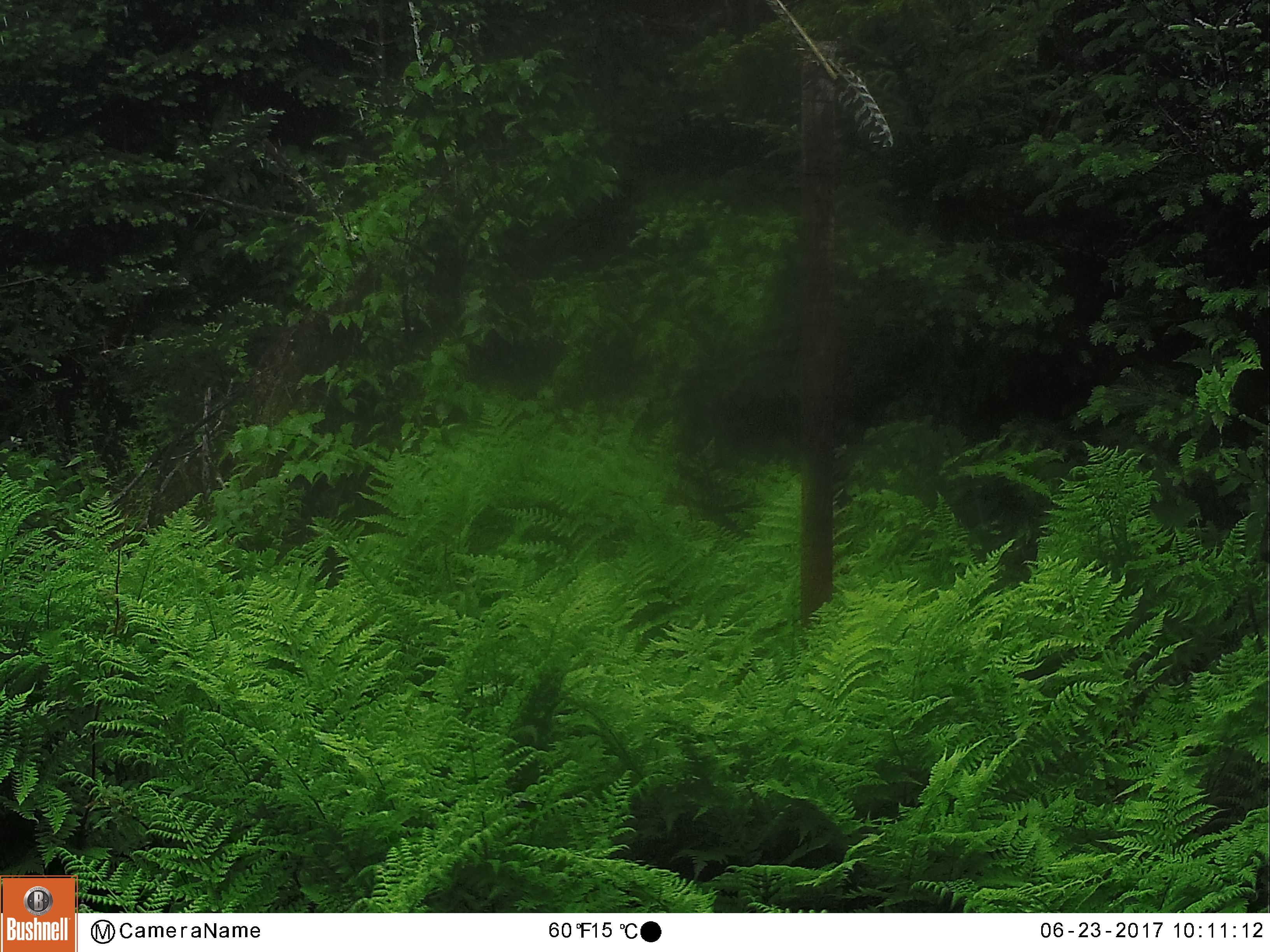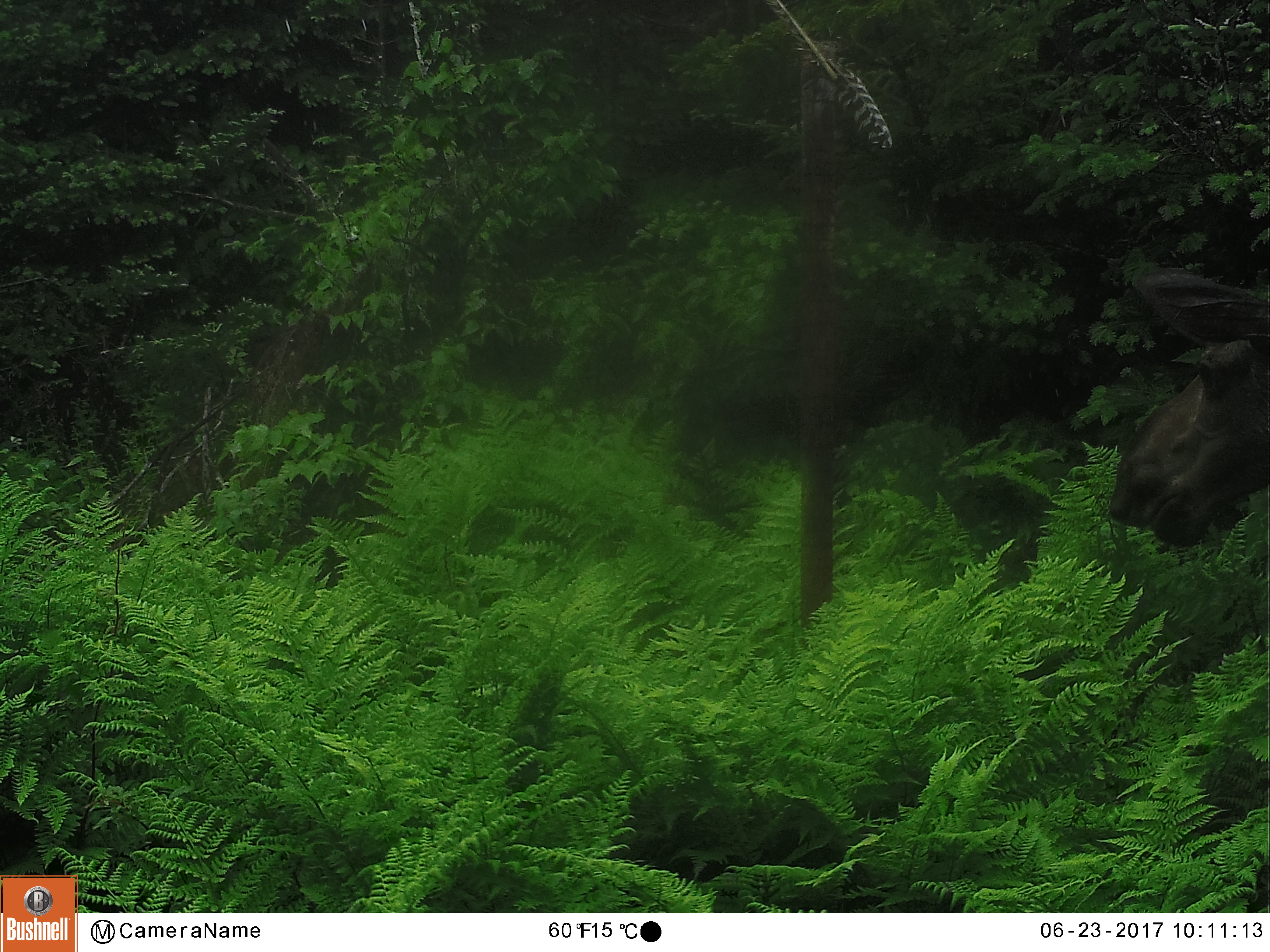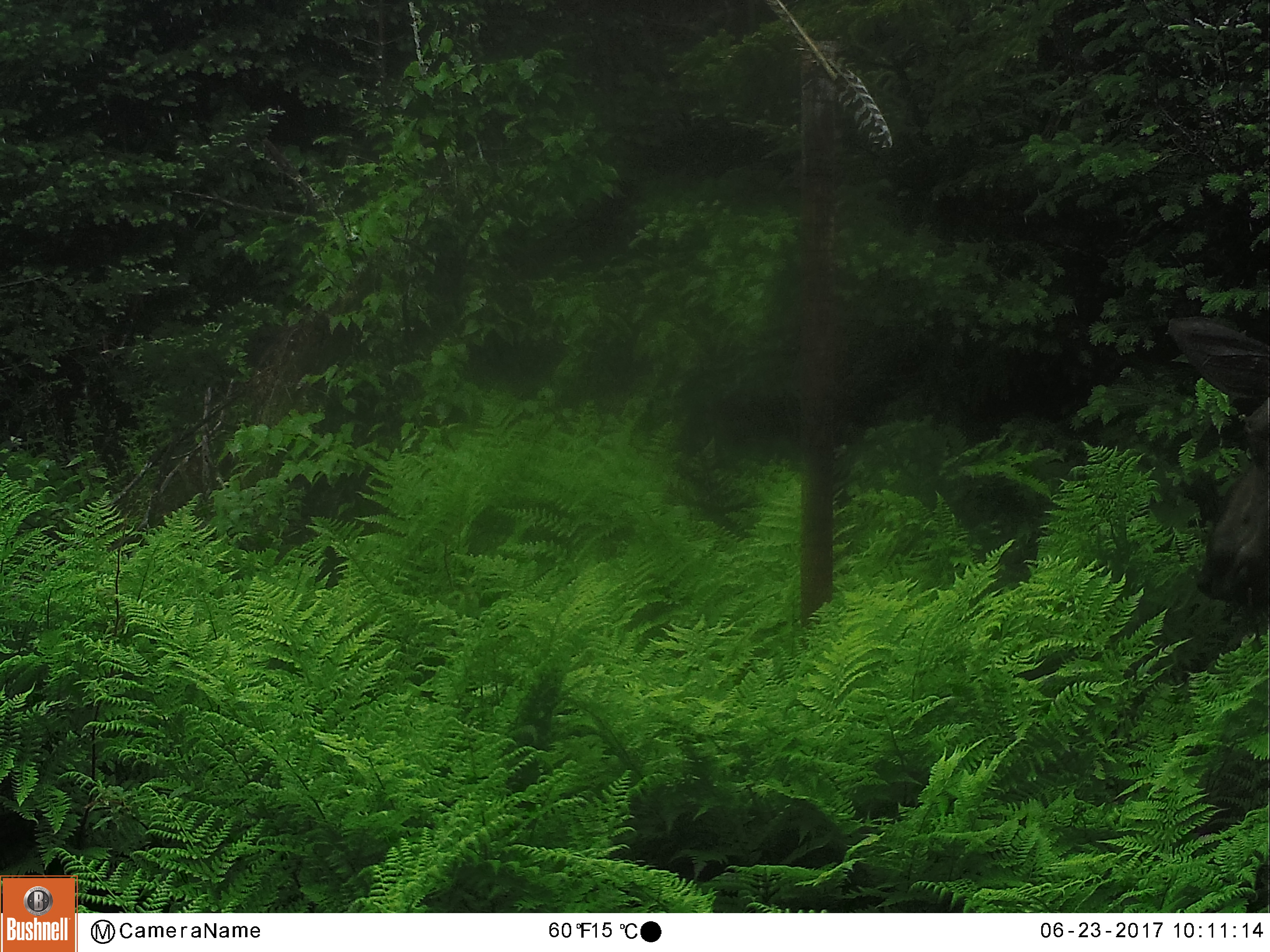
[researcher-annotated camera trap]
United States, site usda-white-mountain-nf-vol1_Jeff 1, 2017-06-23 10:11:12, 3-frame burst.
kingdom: Animalia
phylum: Chordata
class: Mammalia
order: Artiodactyla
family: Cervidae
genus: Alces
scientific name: Alces alces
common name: moose